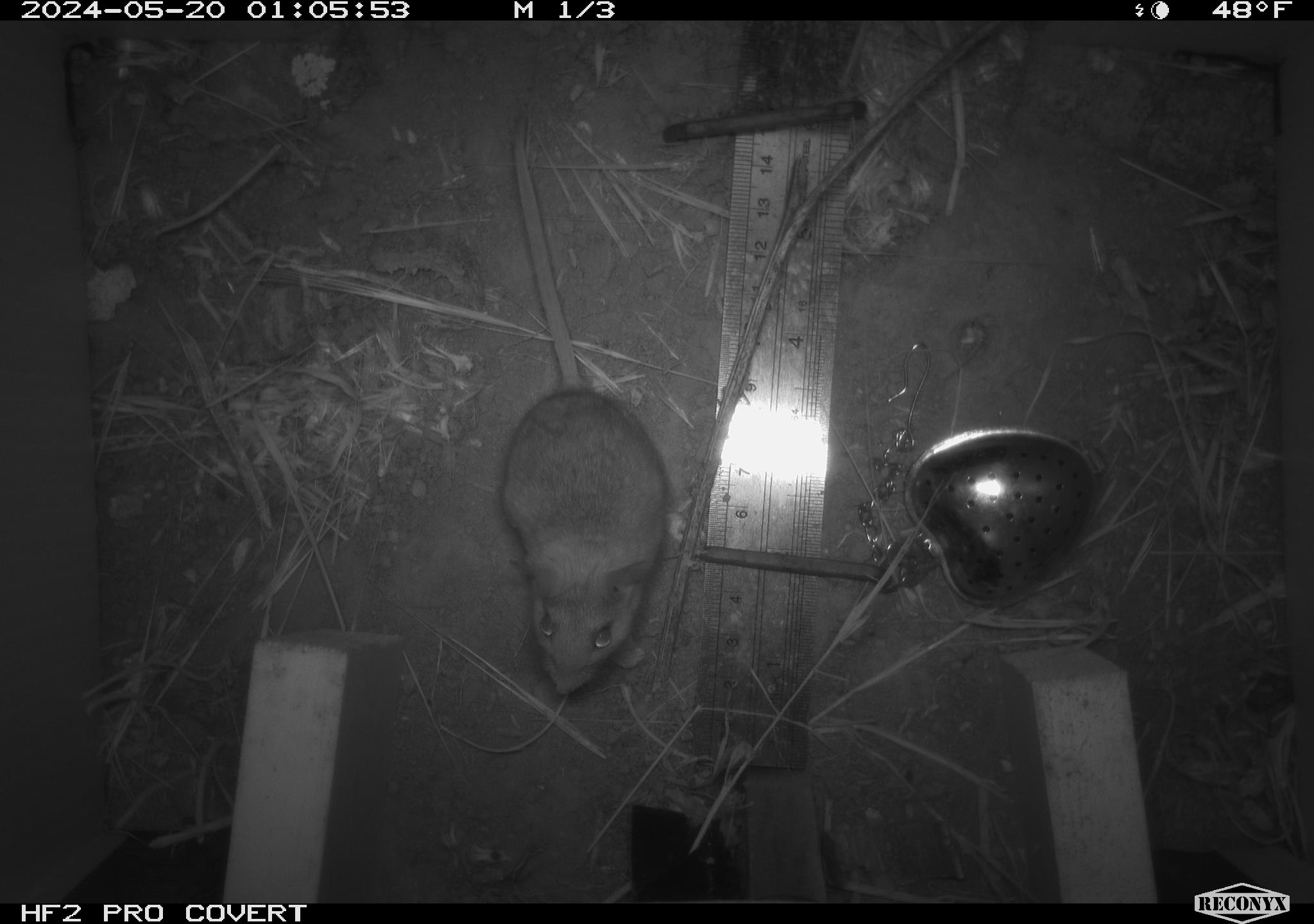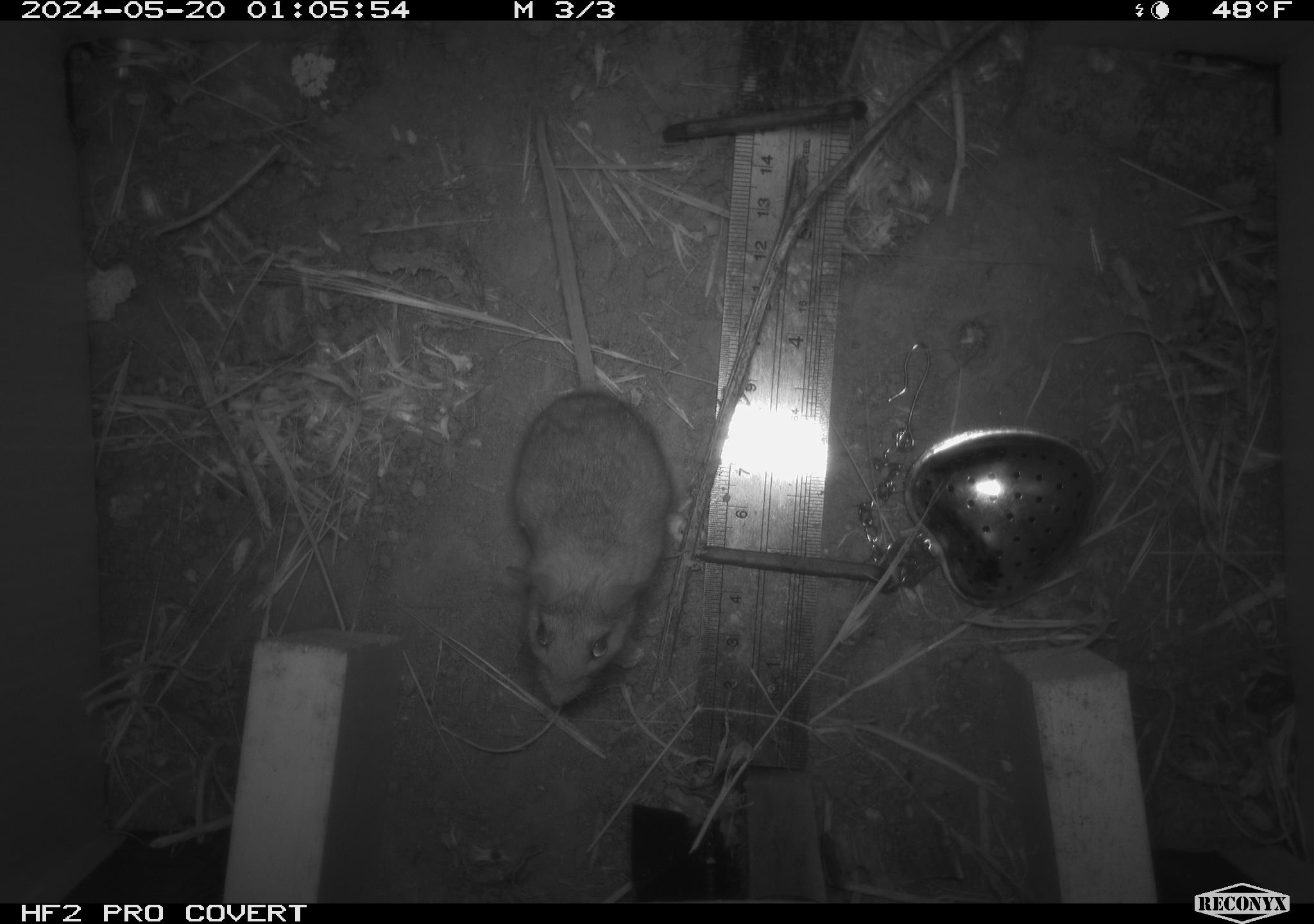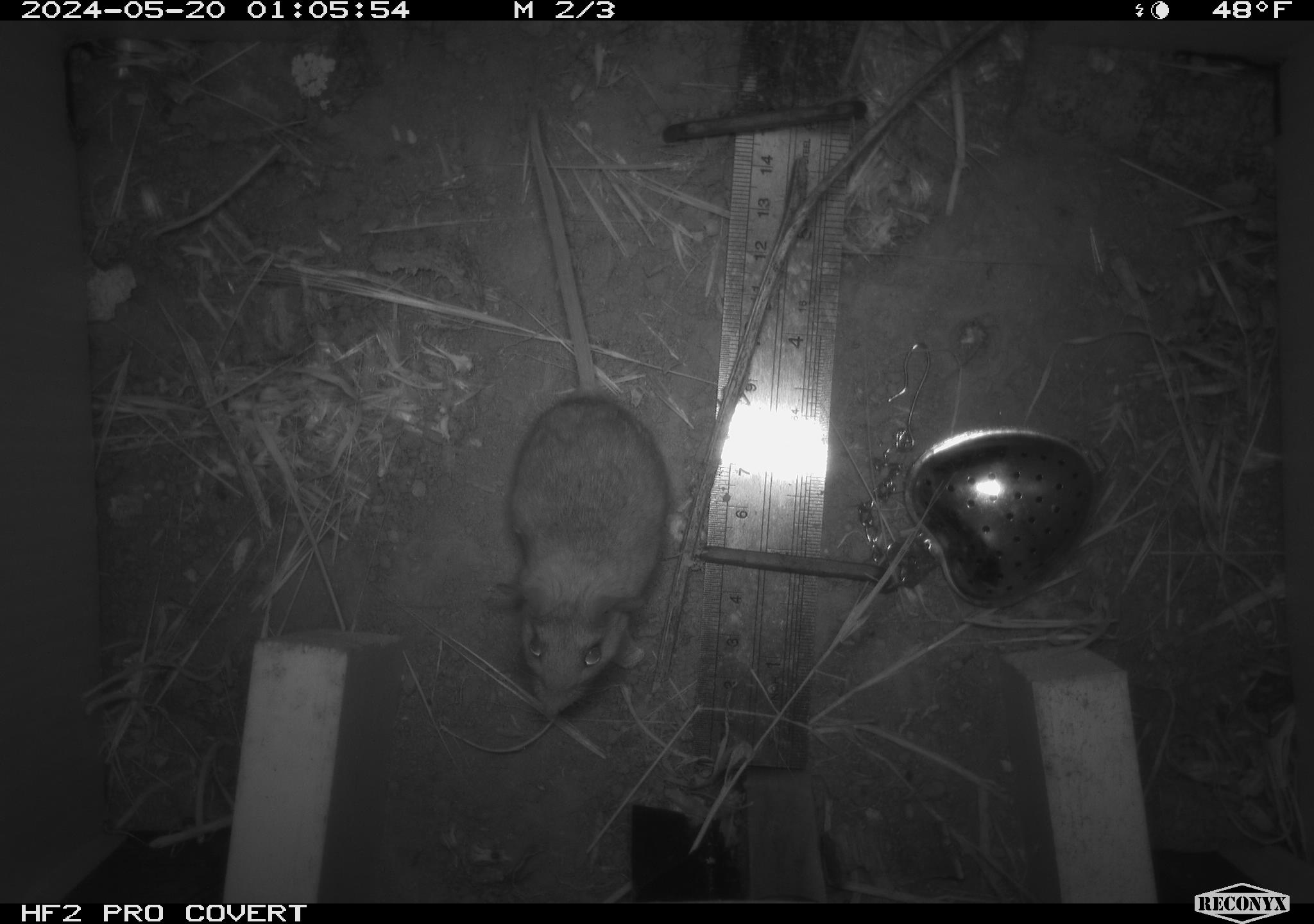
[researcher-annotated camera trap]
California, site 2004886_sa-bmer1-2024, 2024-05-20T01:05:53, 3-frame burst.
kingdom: Animalia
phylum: Chordata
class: Mammalia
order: Rodentia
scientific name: Rodentia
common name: mouse species